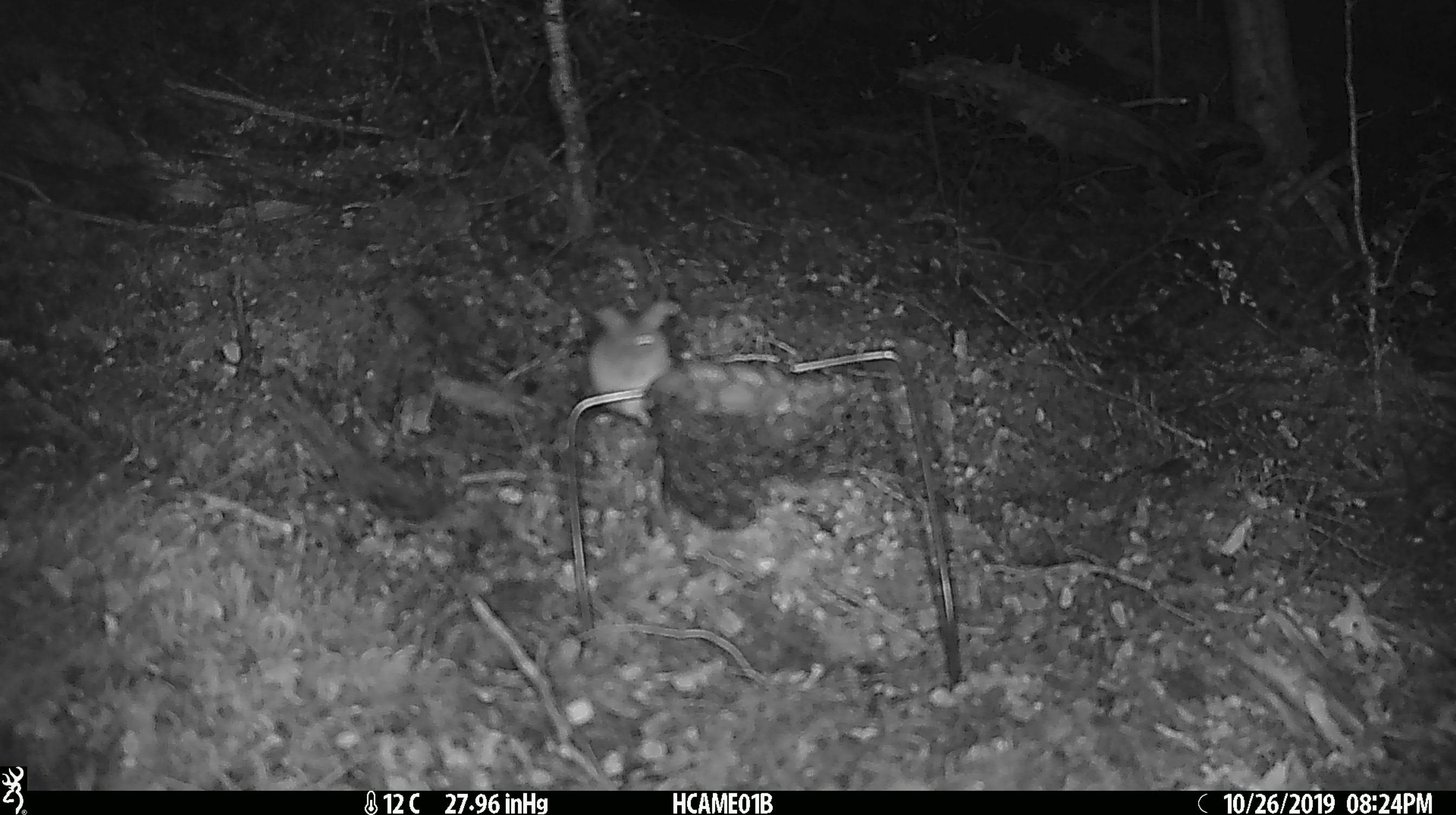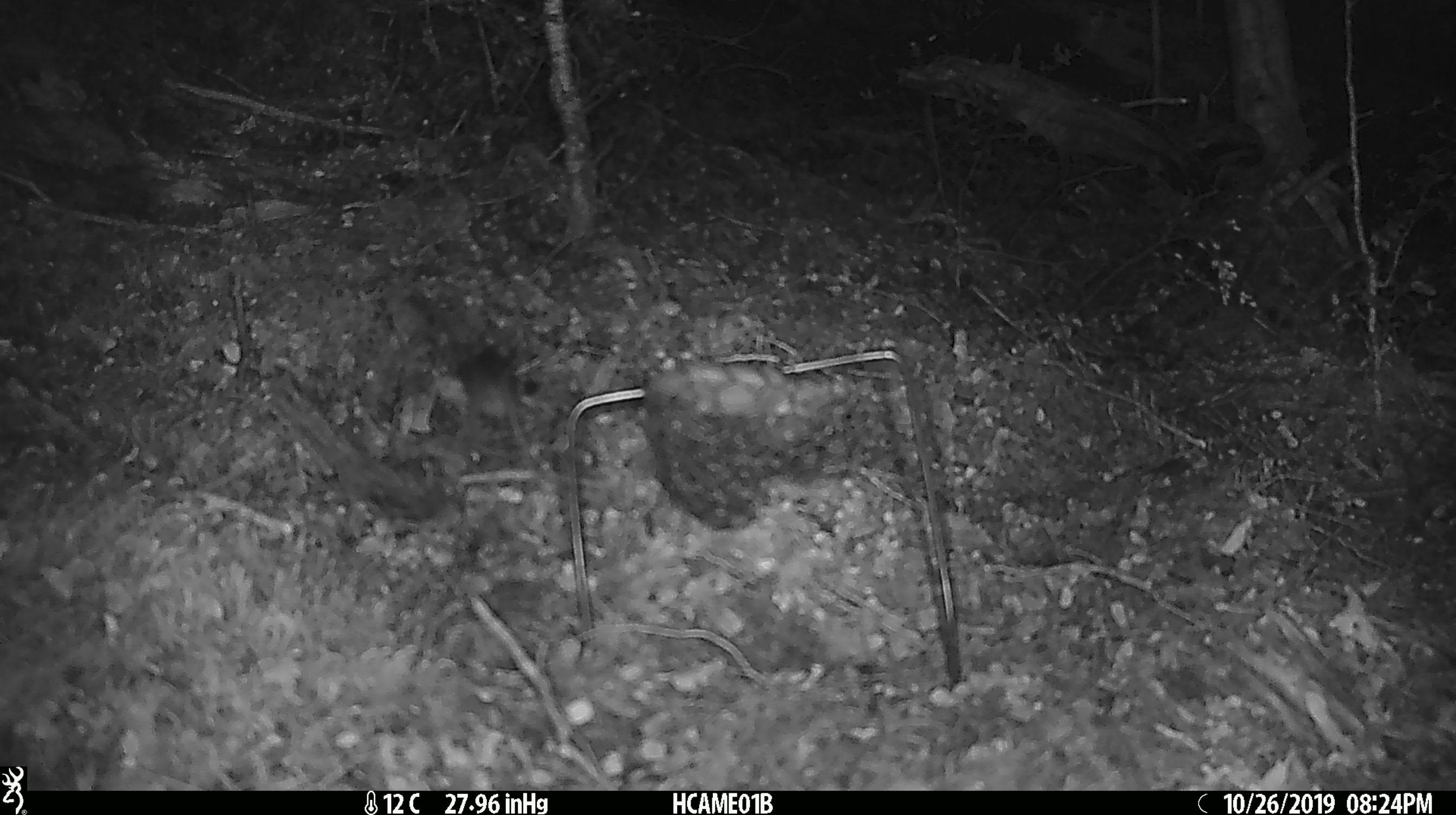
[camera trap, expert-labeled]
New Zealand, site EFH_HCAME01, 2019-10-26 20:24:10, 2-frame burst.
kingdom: Animalia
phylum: Chordata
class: Mammalia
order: Rodentia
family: Muridae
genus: Mus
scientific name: Mus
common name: mouse